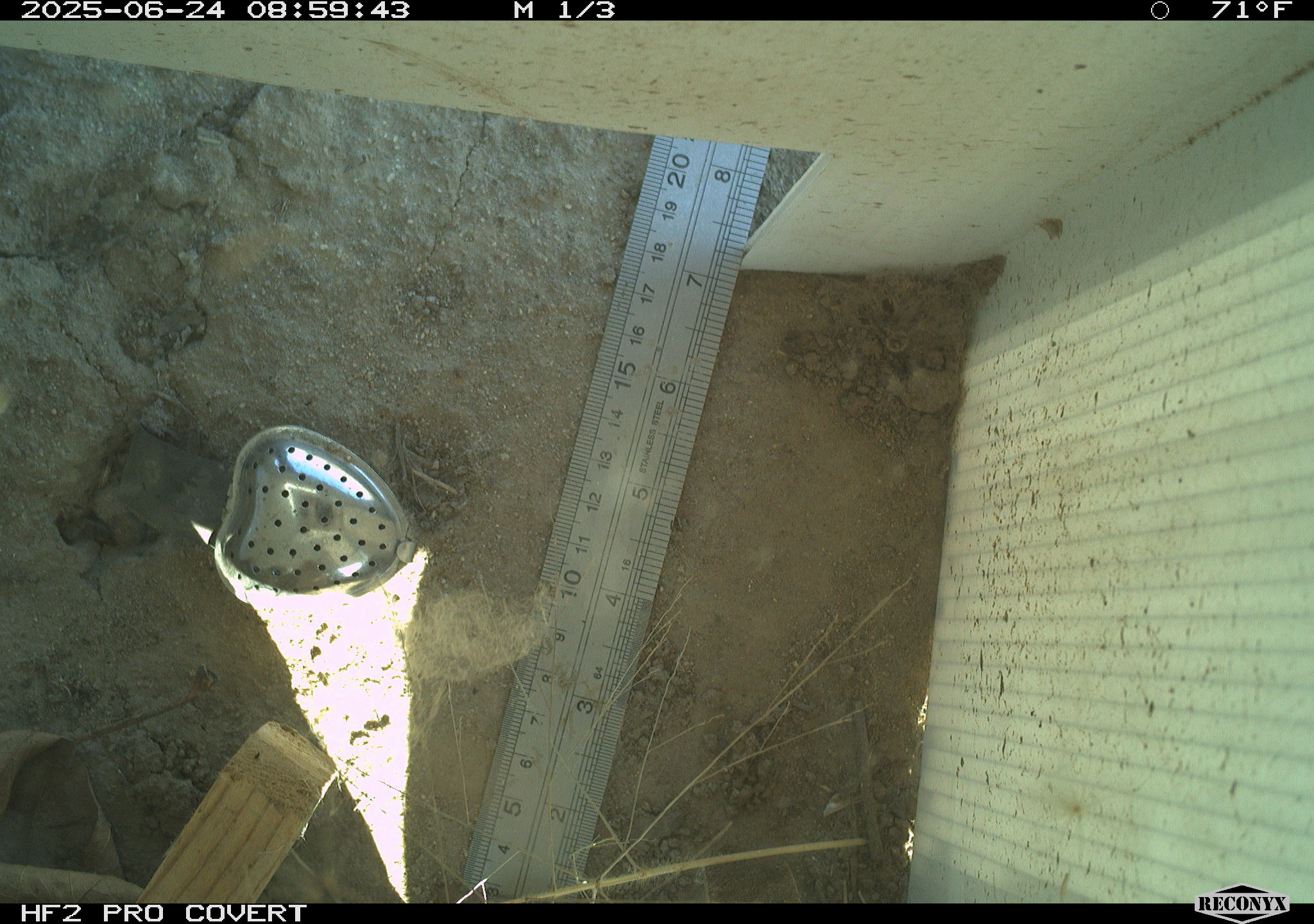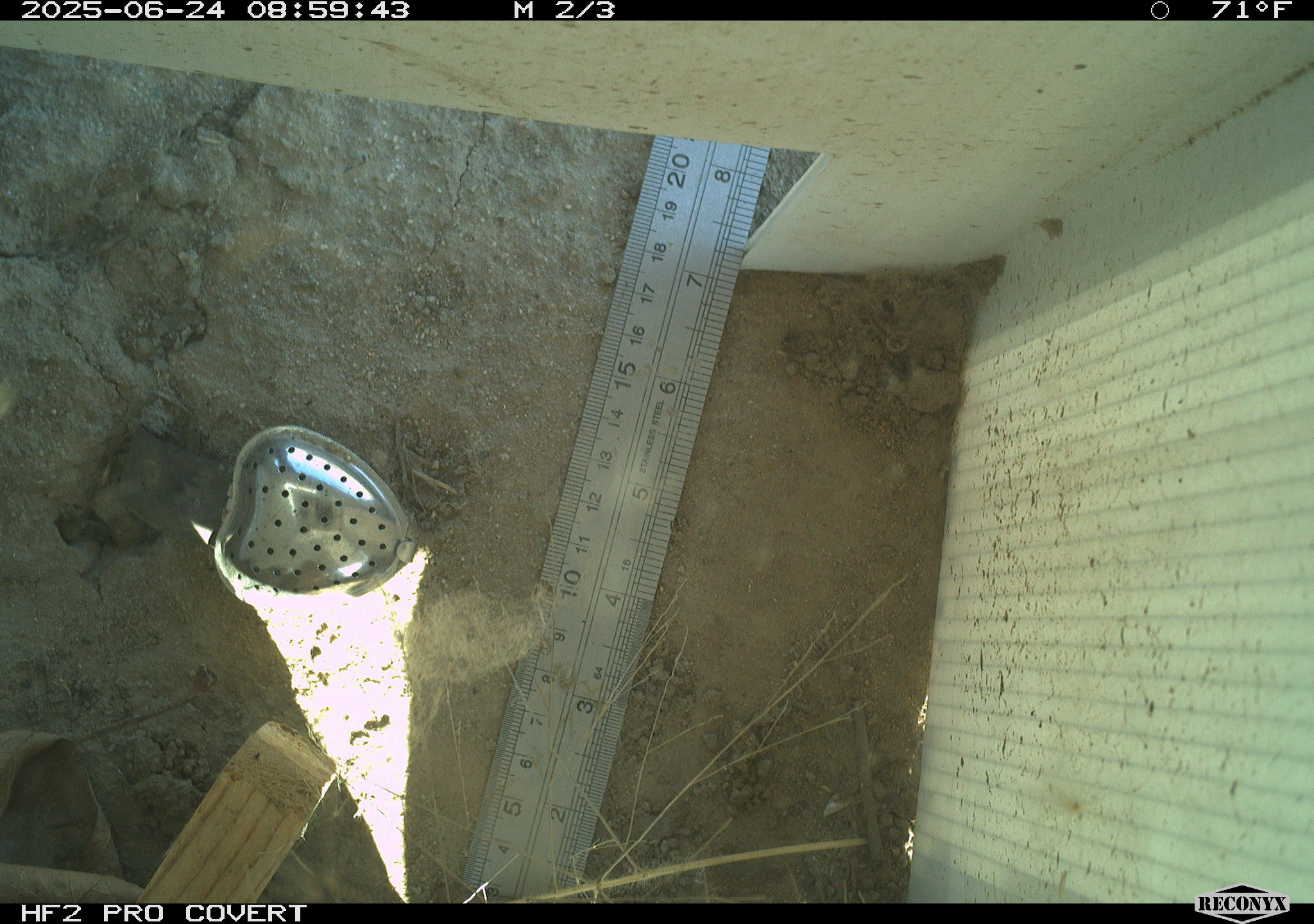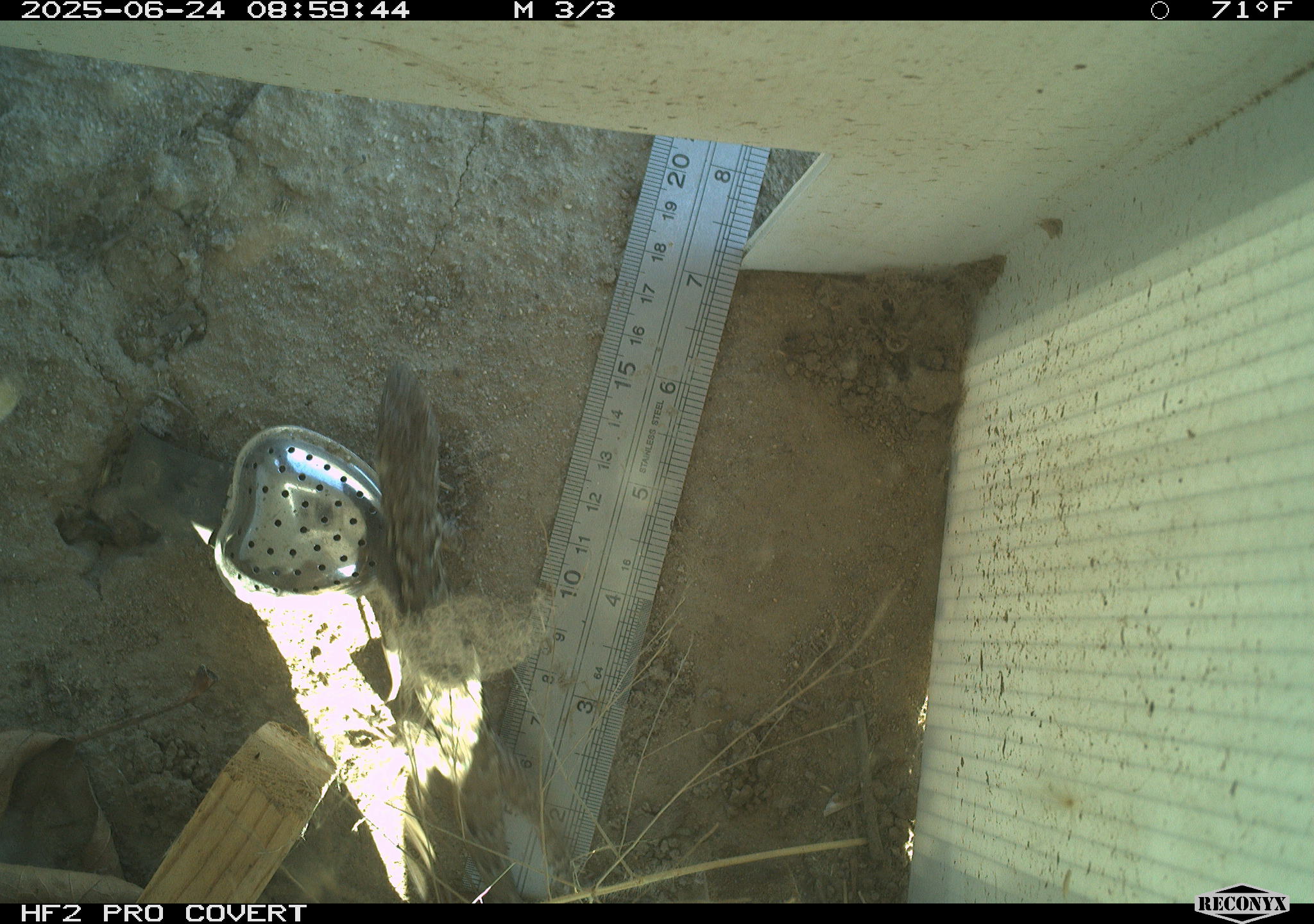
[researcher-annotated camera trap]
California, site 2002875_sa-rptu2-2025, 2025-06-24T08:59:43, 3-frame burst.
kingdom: Animalia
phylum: Chordata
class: Reptilia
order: Squamata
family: Phrynosomatidae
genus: Sceloporus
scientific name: Sceloporus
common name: spiny lizards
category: sceloporus species